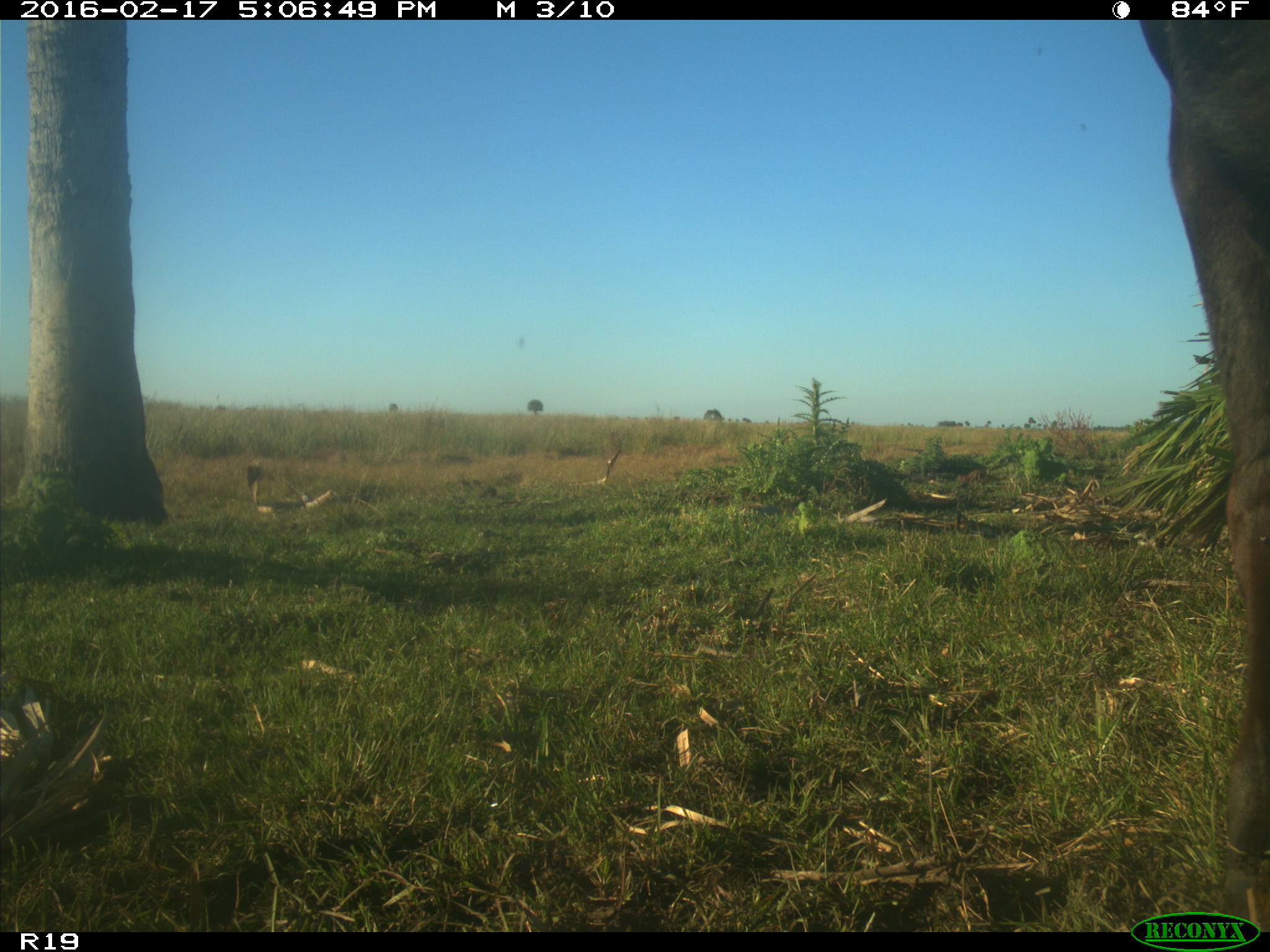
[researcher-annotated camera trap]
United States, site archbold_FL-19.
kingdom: Animalia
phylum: Chordata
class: Mammalia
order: Artiodactyla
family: Bovidae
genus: Bos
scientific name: Bos taurus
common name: domestic cow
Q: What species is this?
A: Bos taurus (domestic cow).